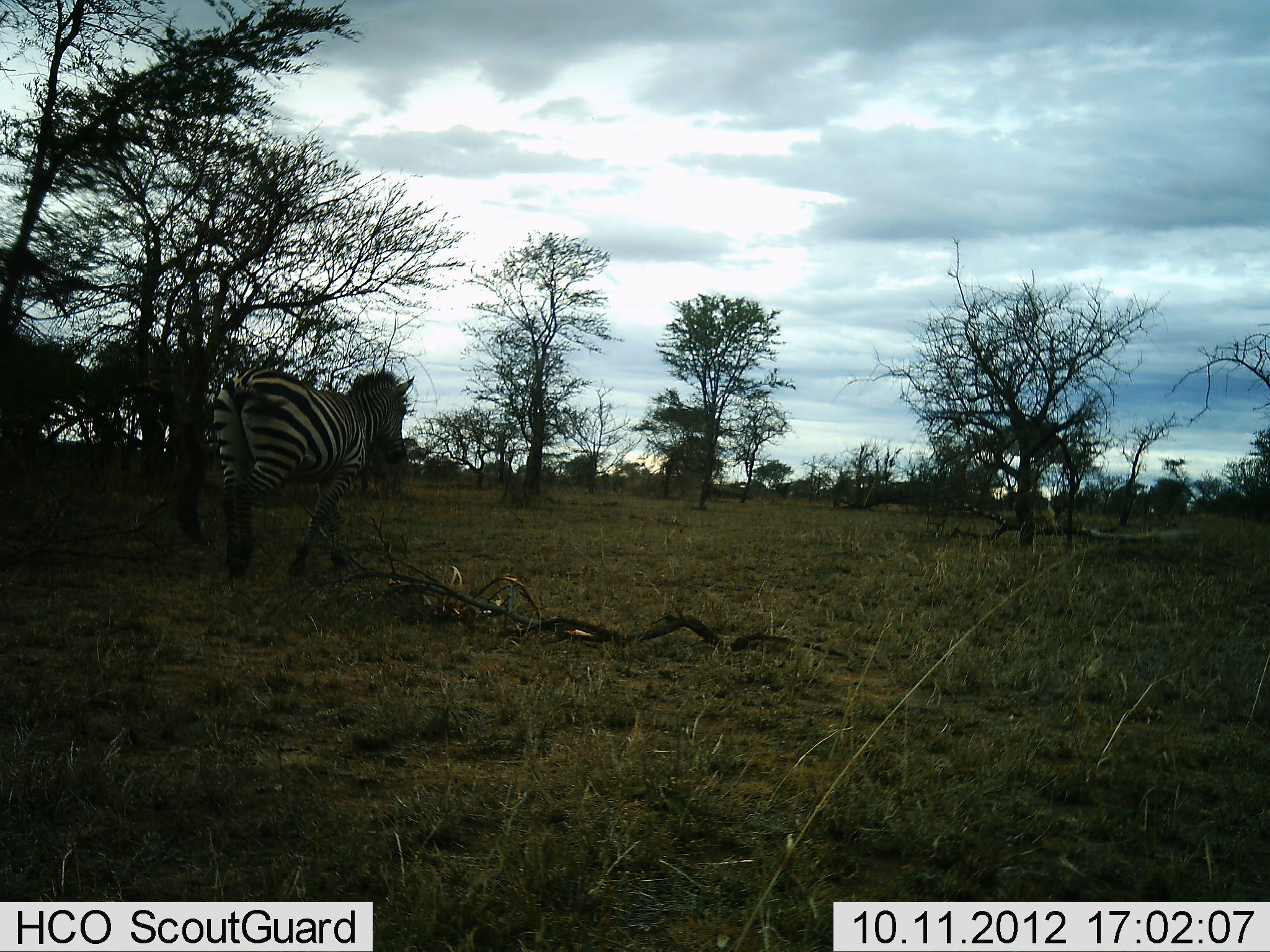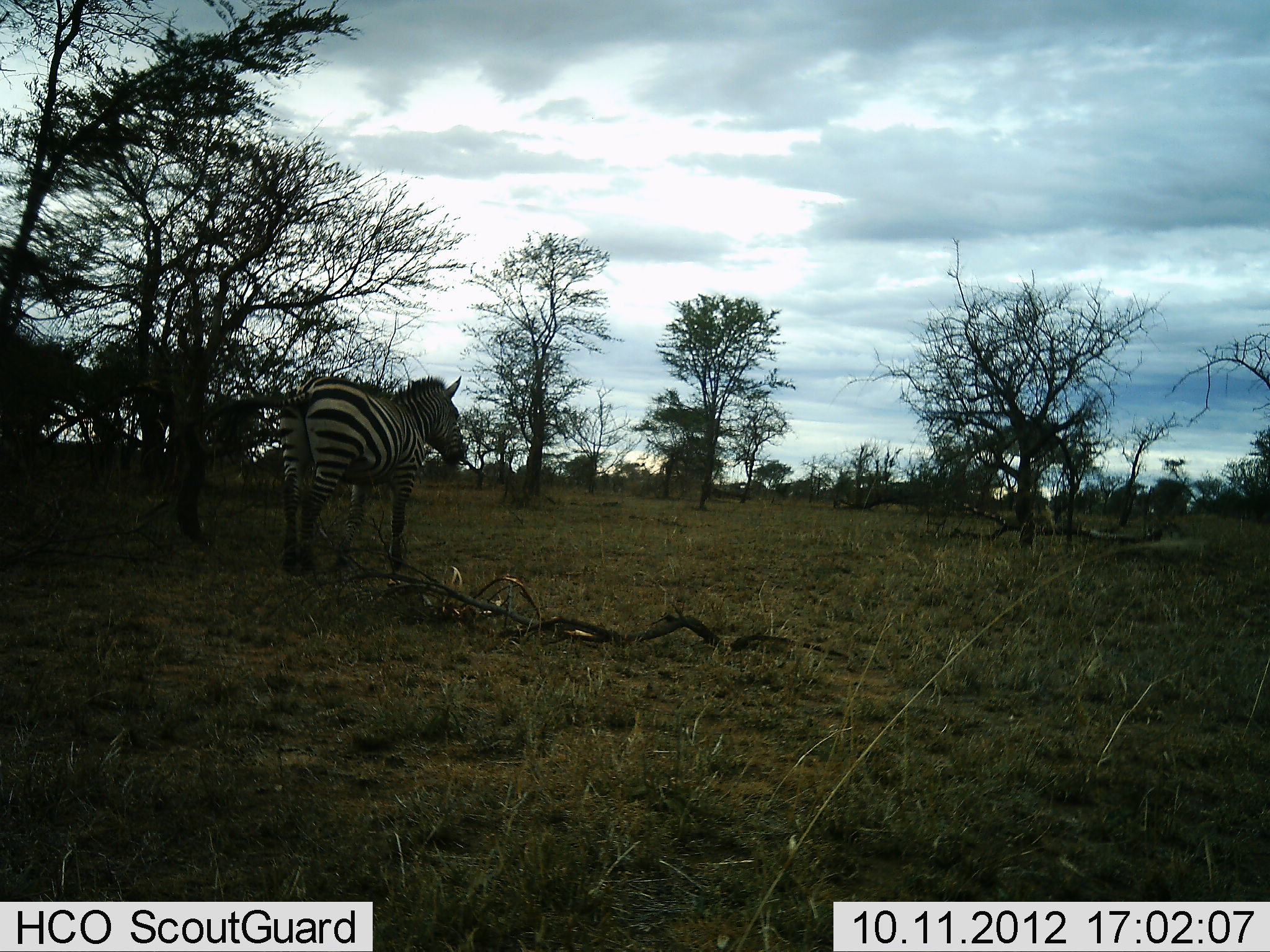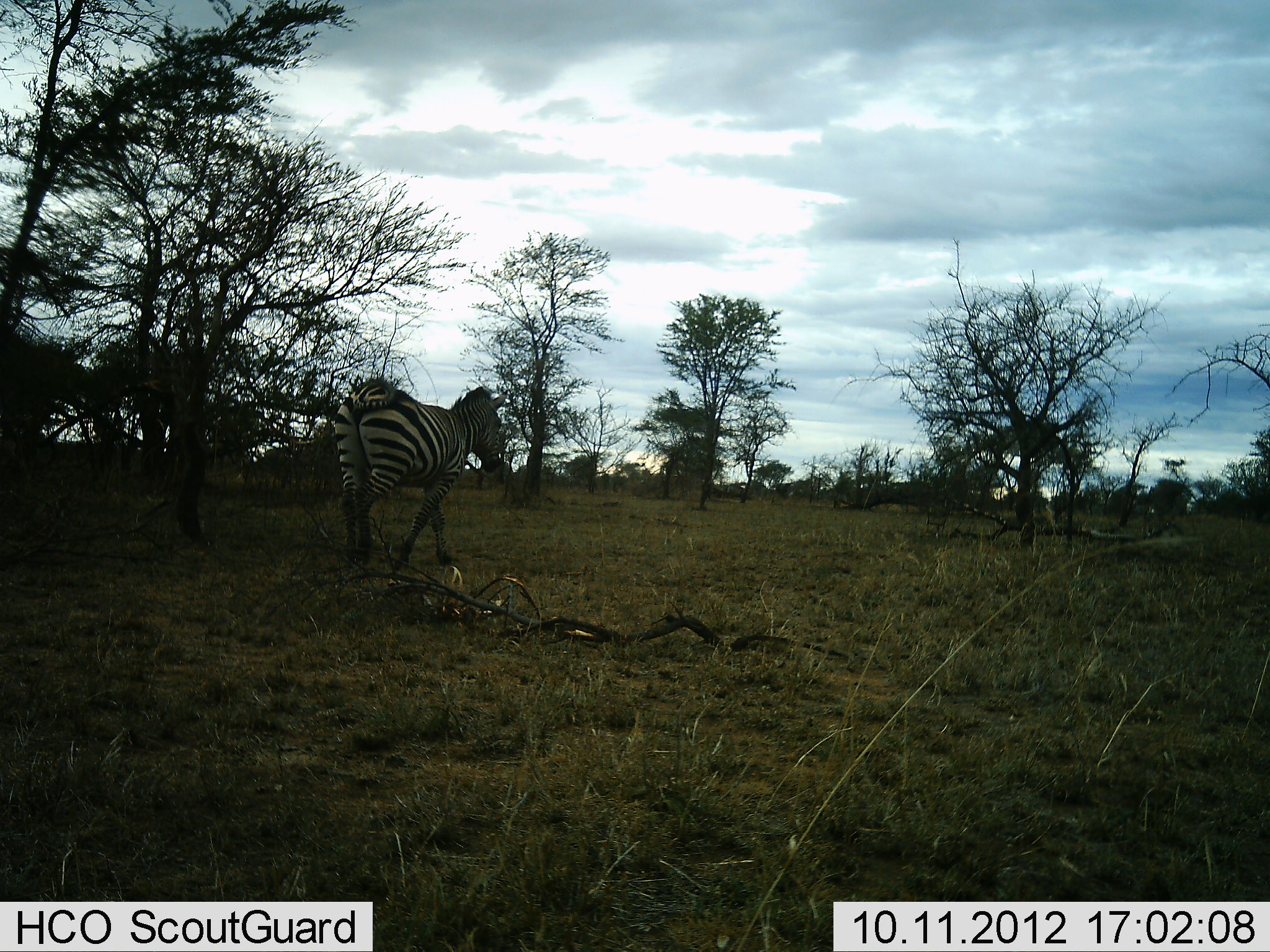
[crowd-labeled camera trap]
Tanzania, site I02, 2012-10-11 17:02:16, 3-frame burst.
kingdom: Animalia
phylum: Chordata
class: Mammalia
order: Perissodactyla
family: Equidae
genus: Equus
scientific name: Equus quagga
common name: plains zebra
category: zebra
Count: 1.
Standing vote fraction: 0%.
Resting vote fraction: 0%.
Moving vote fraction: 100%.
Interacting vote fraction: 0%.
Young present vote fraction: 0%.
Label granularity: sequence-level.